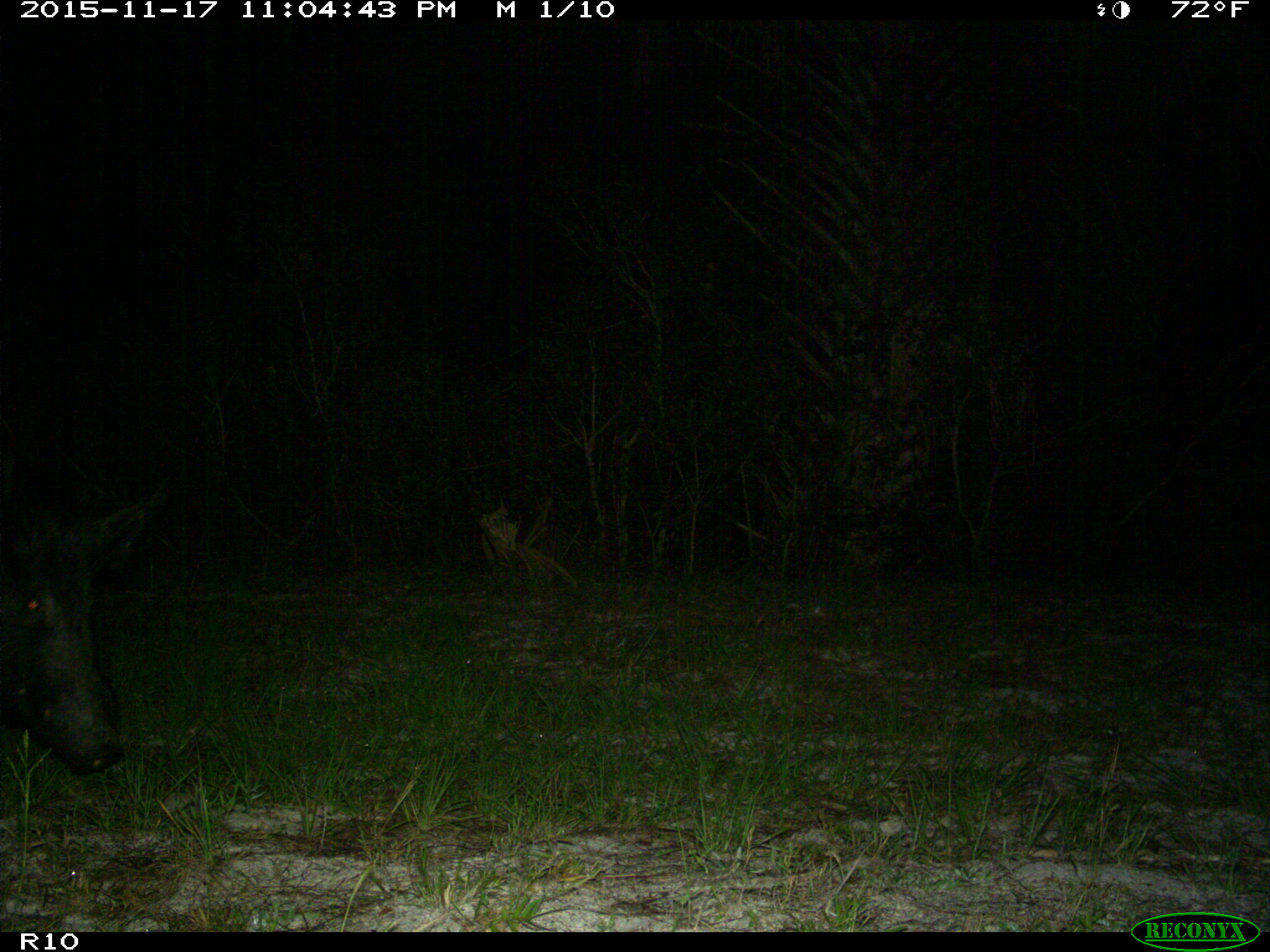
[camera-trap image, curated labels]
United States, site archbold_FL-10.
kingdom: Animalia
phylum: Chordata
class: Mammalia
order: Artiodactyla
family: Suidae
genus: Sus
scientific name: Sus scrofa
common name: wild boar